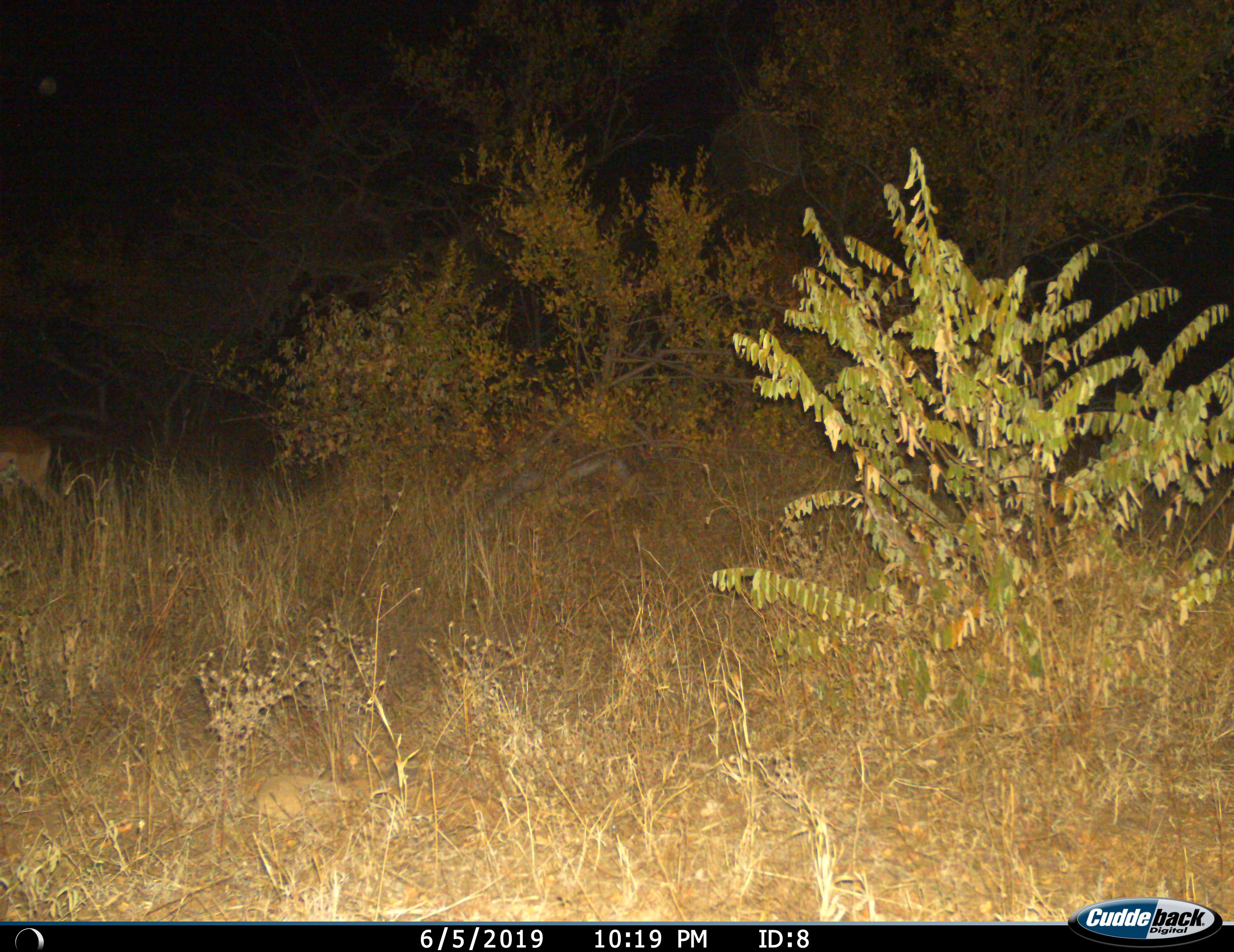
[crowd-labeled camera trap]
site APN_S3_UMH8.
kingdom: Animalia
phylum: Chordata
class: Mammalia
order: Artiodactyla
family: Bovidae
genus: Aepyceros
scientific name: Aepyceros melampus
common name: impala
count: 1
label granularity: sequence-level